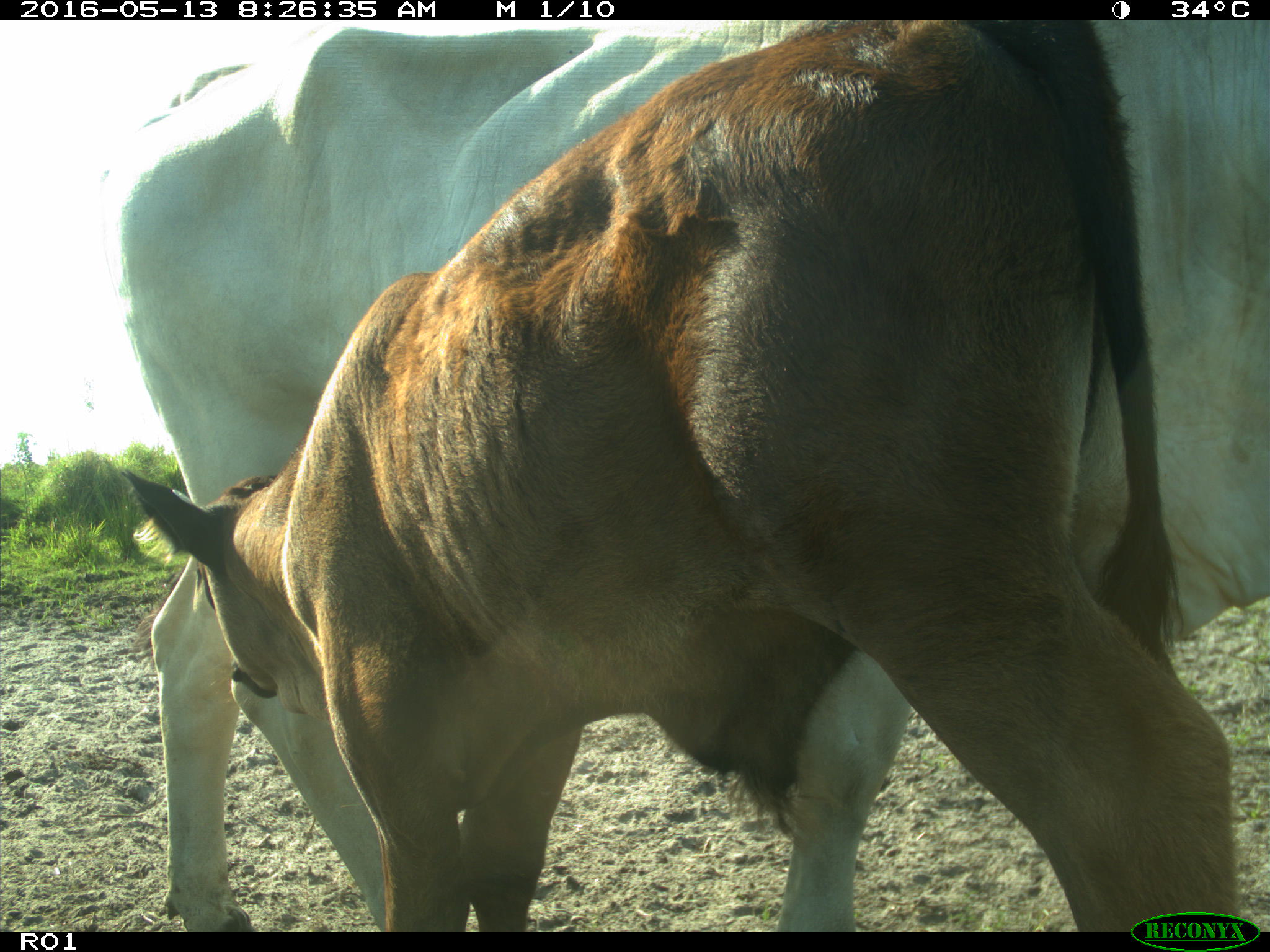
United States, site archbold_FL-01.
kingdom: Animalia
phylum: Chordata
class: Mammalia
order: Artiodactyla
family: Bovidae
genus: Bos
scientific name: Bos taurus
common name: domestic cow